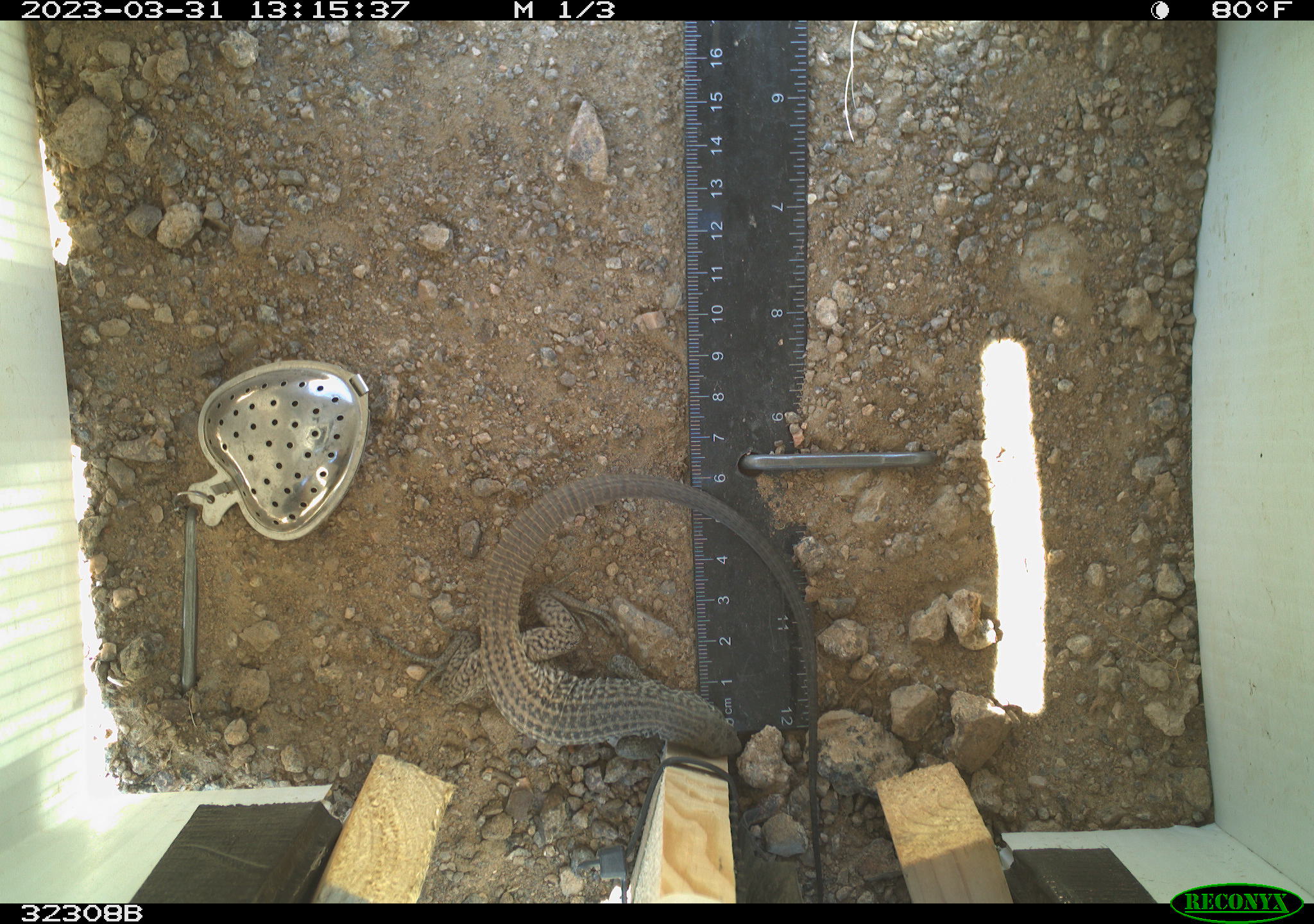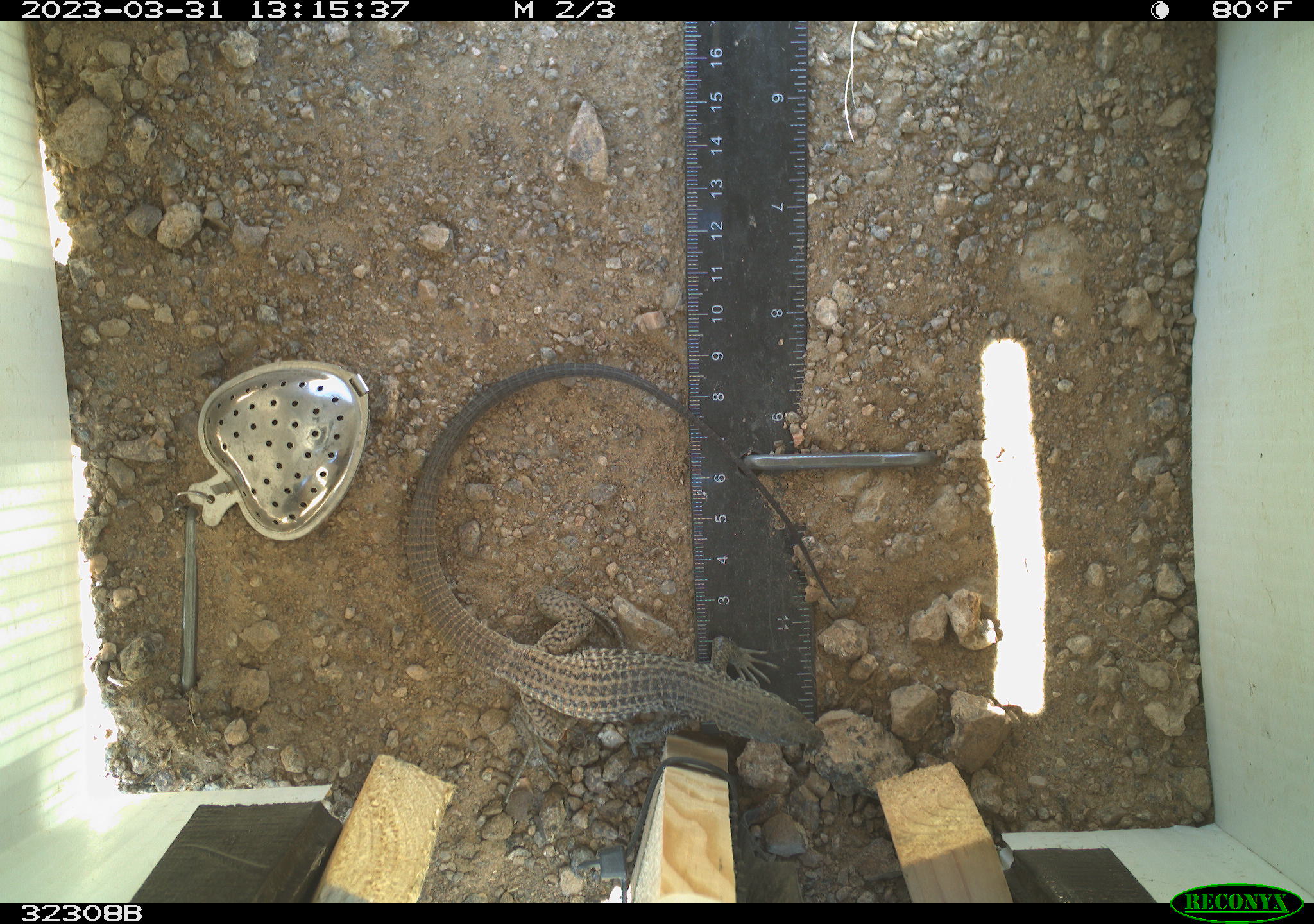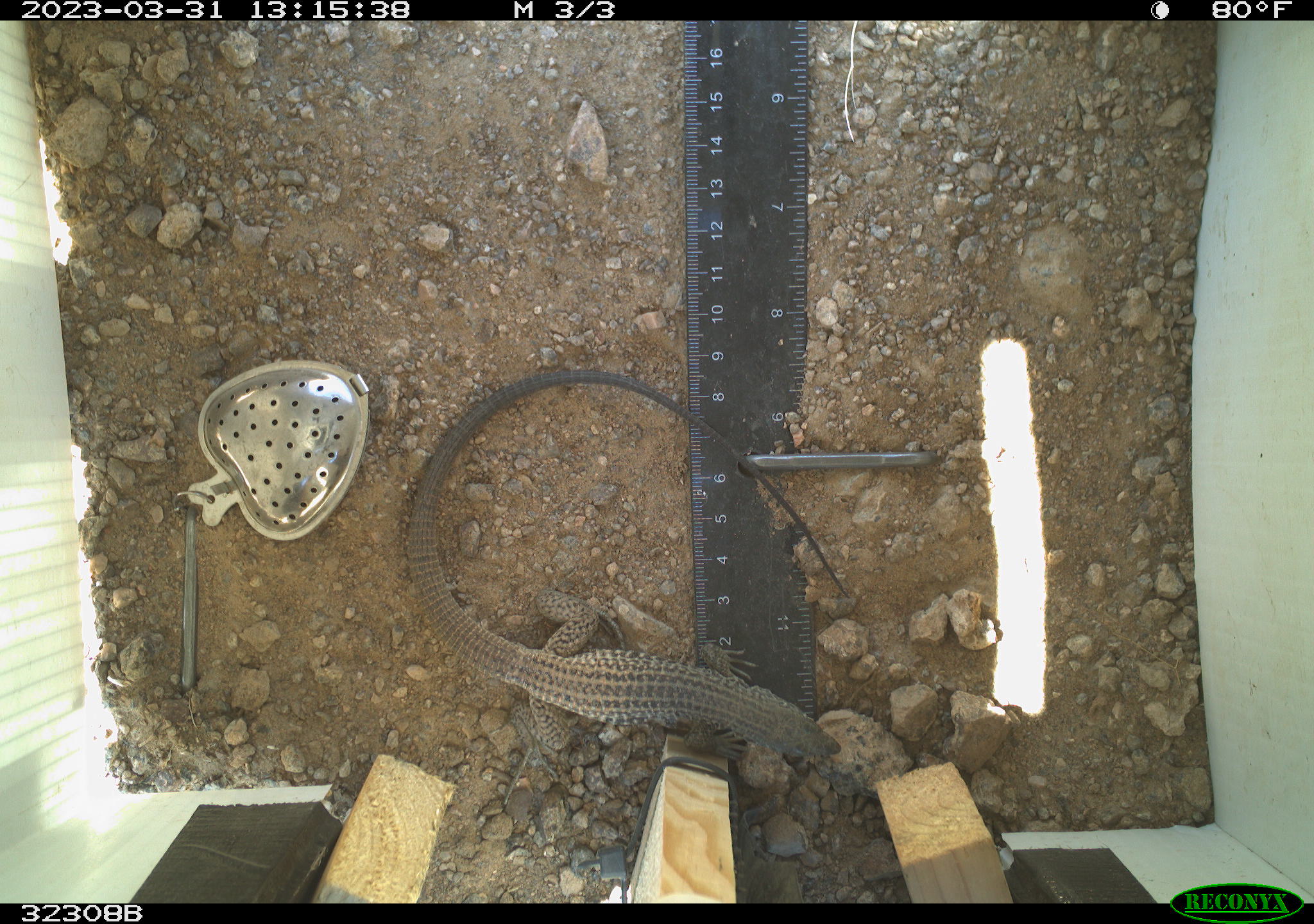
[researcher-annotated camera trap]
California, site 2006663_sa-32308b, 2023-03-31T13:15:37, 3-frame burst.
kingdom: Animalia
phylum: Chordata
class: Reptilia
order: Squamata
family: Teiidae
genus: Aspidoscelis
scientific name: Aspidoscelis tigris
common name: western whiptail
Western whiptail (Aspidoscelis tigris).